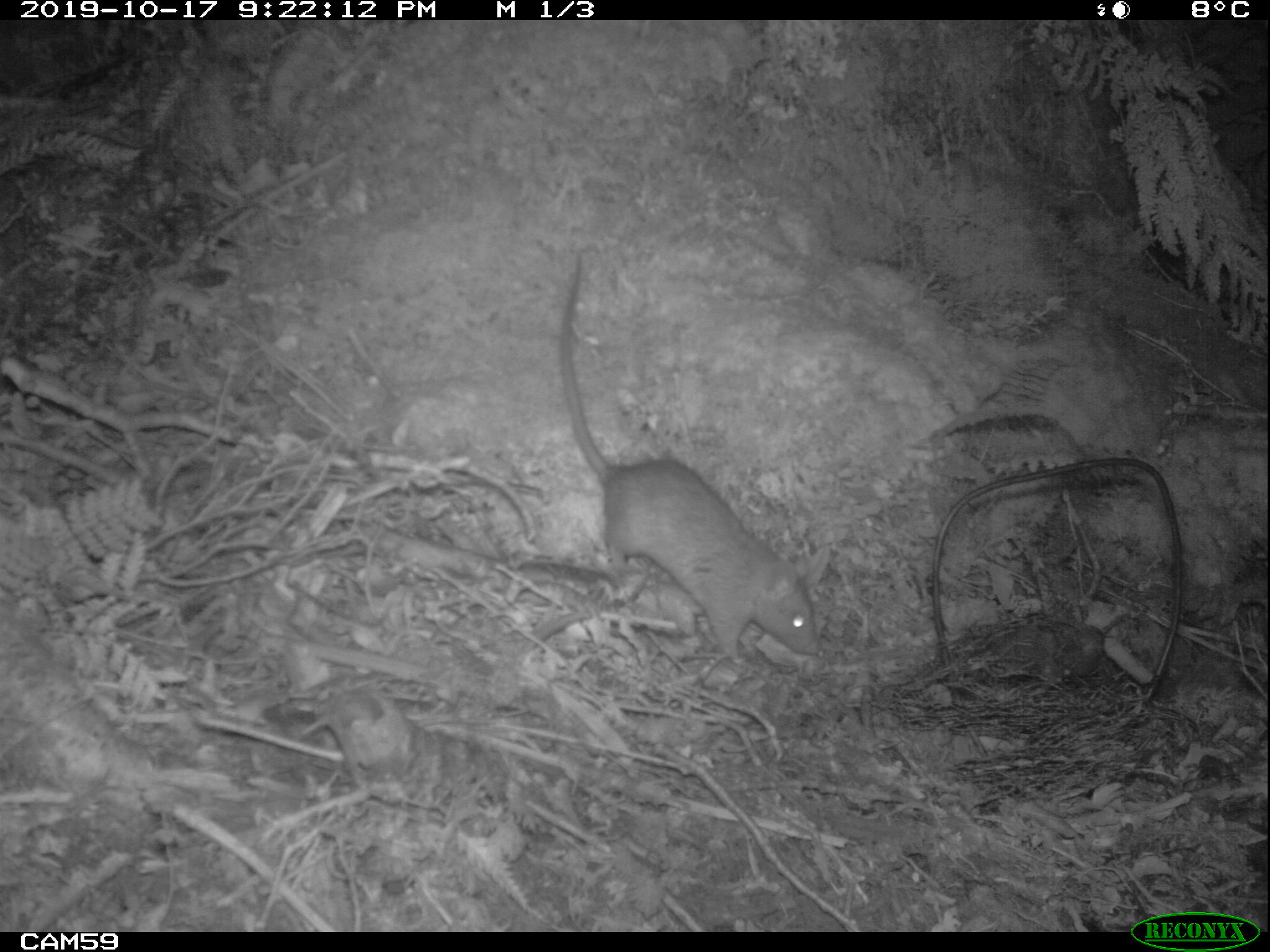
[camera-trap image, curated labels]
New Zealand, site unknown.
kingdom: Animalia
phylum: Chordata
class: Mammalia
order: Rodentia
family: Muridae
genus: Rattus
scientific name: Rattus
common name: rat